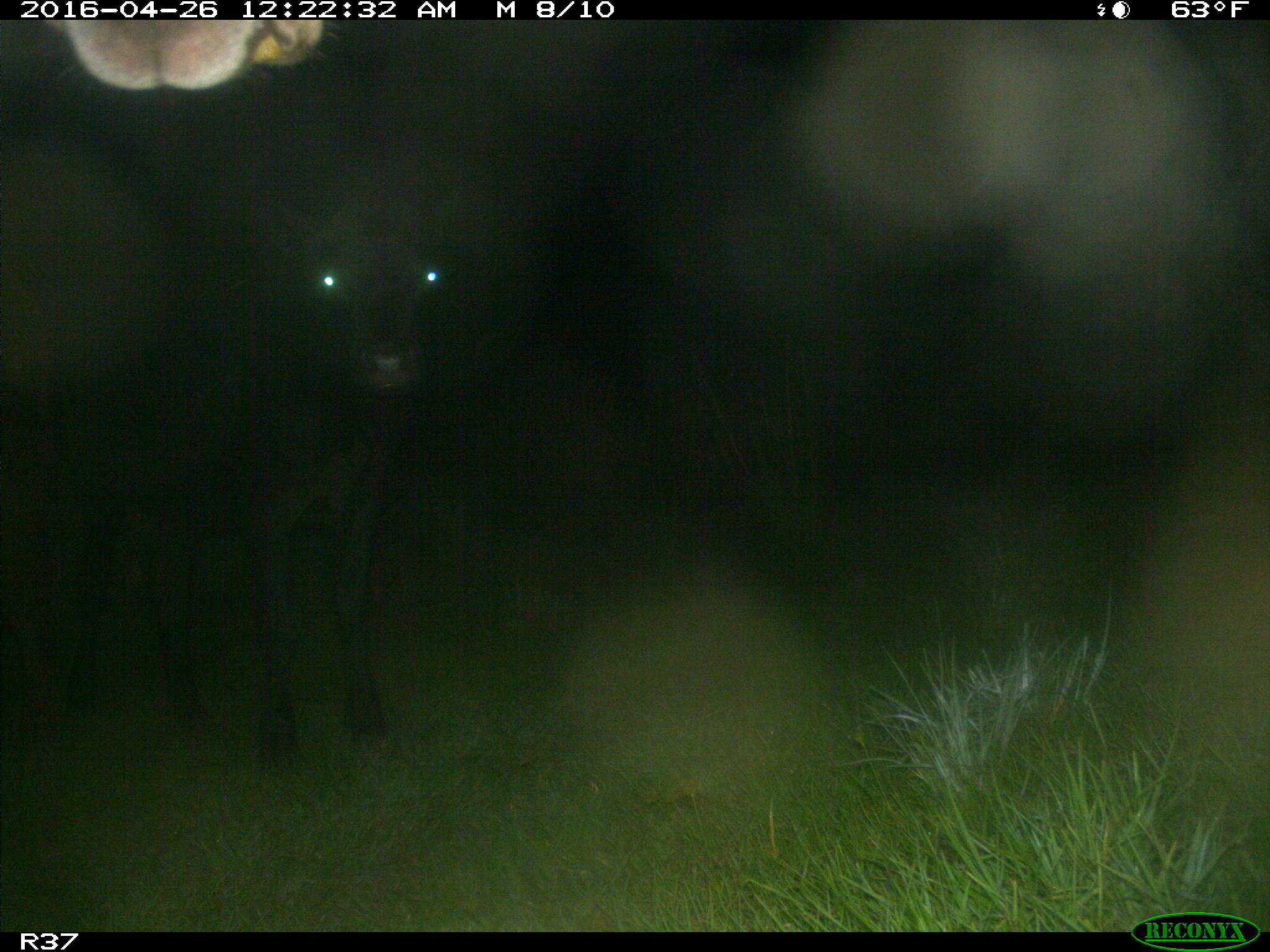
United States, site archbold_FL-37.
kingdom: Animalia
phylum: Chordata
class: Mammalia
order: Artiodactyla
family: Bovidae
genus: Bos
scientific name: Bos taurus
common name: domestic cow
Bos taurus (domestic cow).